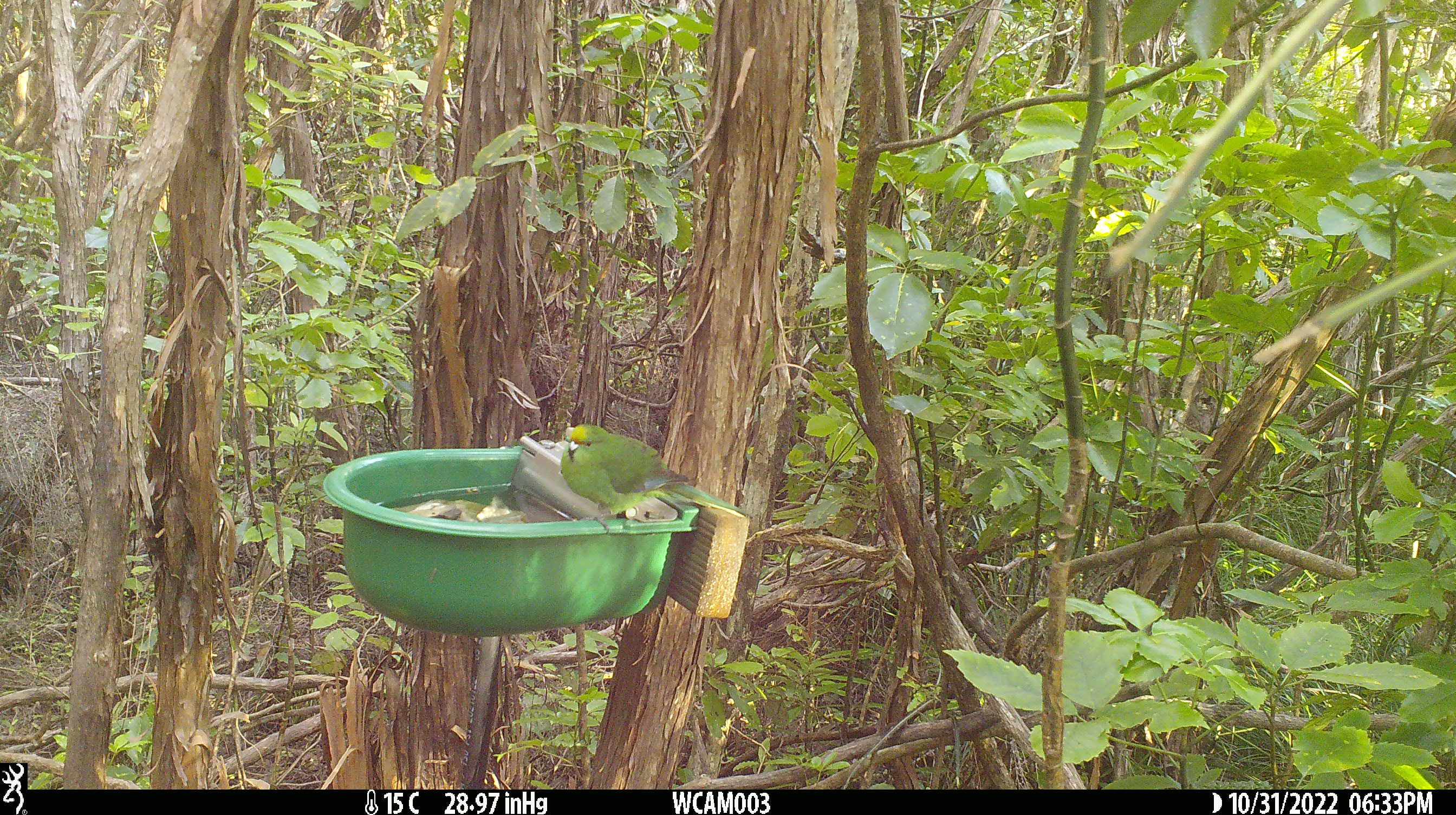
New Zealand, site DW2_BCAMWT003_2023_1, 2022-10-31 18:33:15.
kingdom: Animalia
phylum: Chordata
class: Aves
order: Psittaciformes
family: Psittaculidae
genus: Cyanoramphus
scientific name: Cyanoramphus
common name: parakeet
Parakeet (Cyanoramphus).